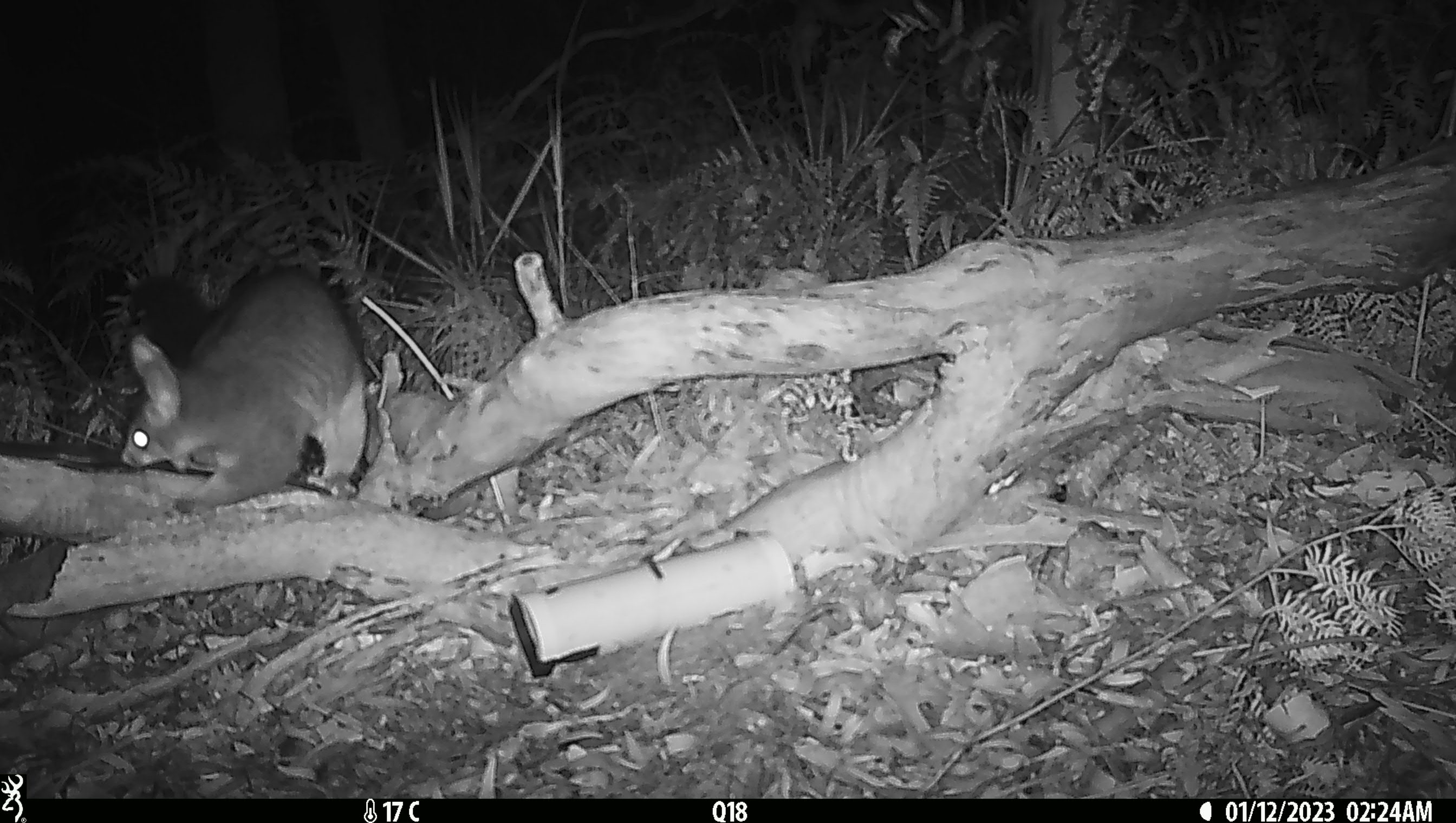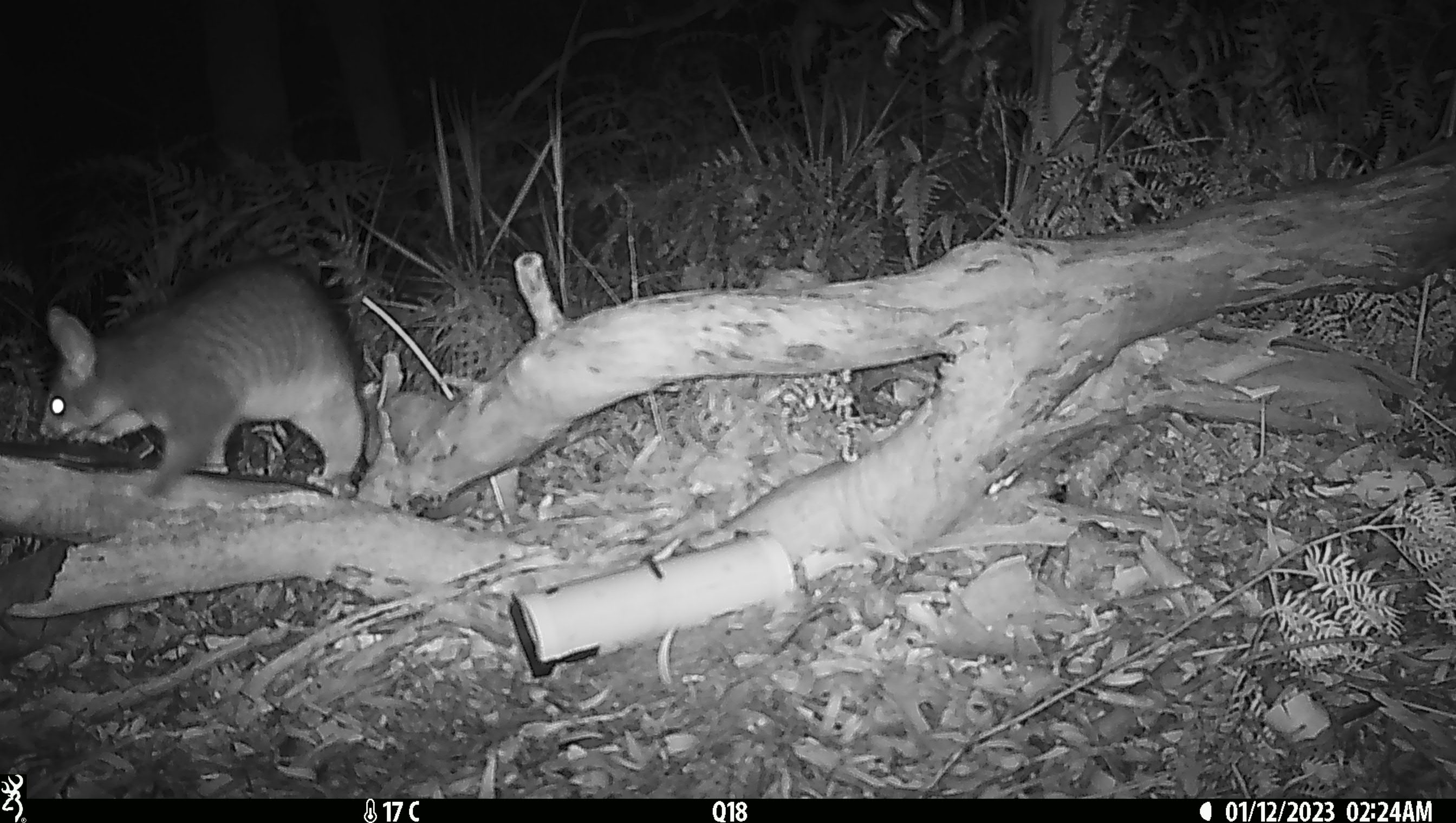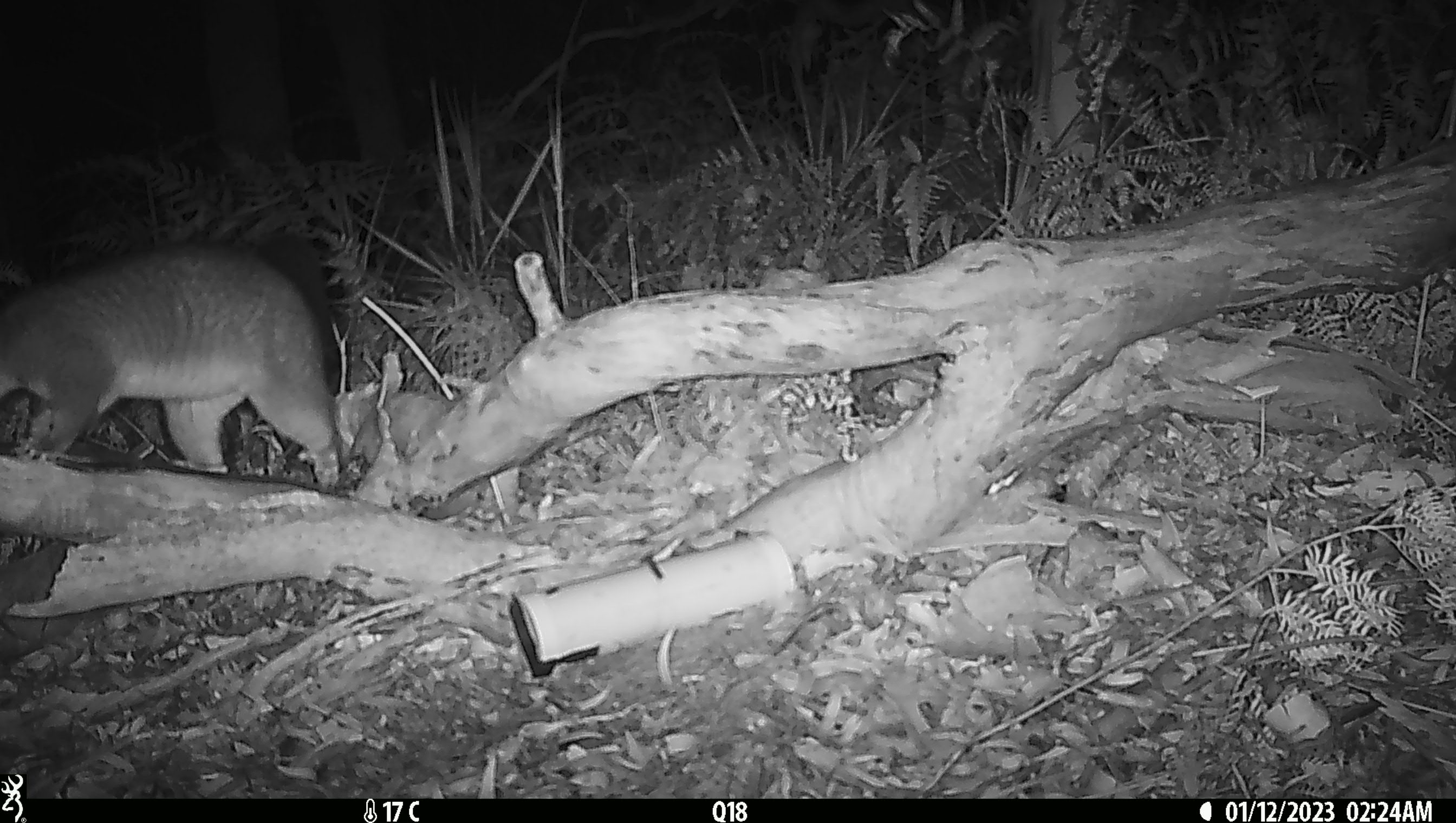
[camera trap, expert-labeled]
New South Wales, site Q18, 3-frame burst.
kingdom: Animalia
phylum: Chordata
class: Mammalia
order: Diprotodontia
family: Phalangeridae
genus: Trichosurus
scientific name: Trichosurus vulpecula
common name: common brushtail possum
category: possum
Possum (common brushtail possum) (Trichosurus vulpecula).